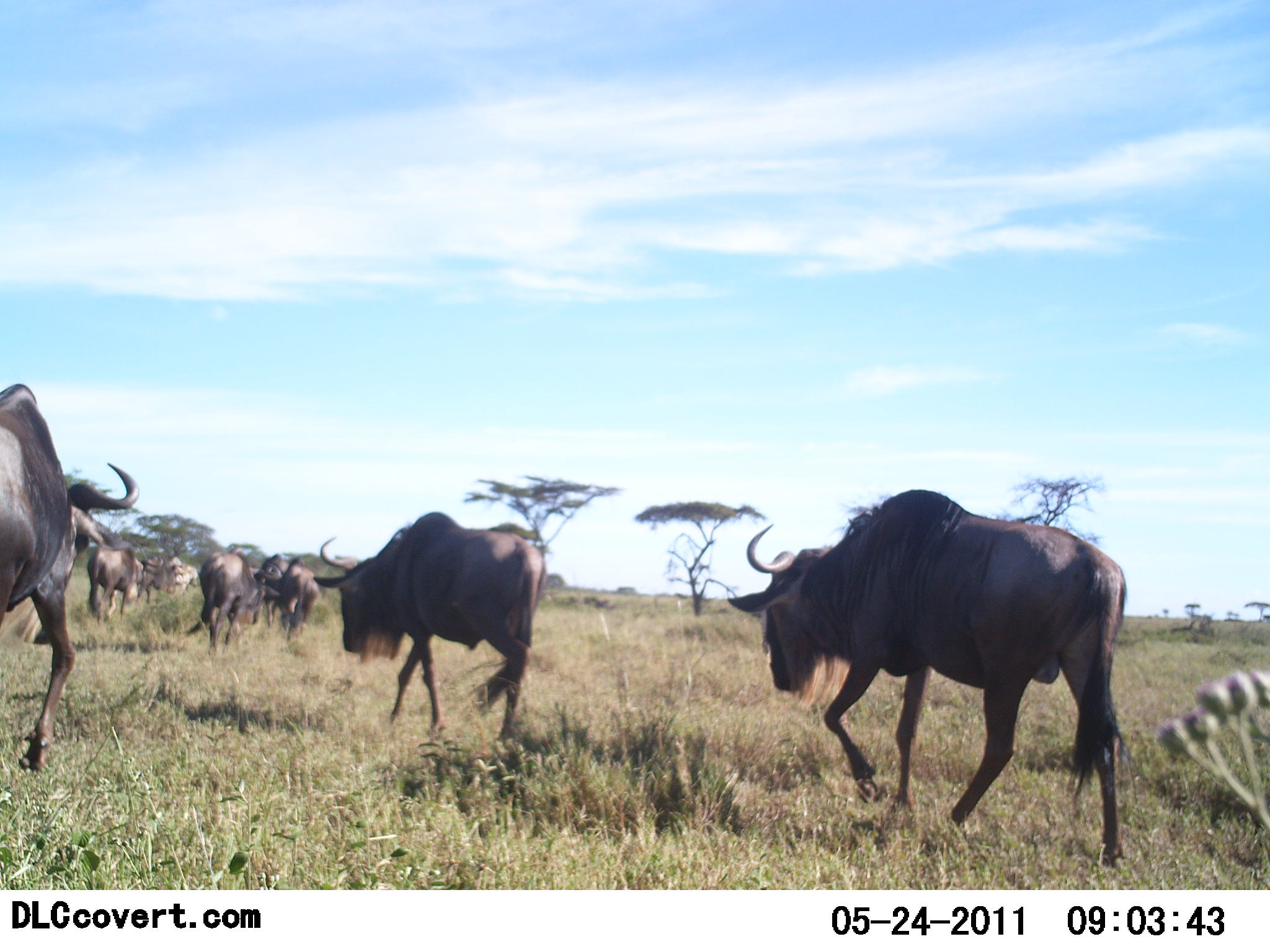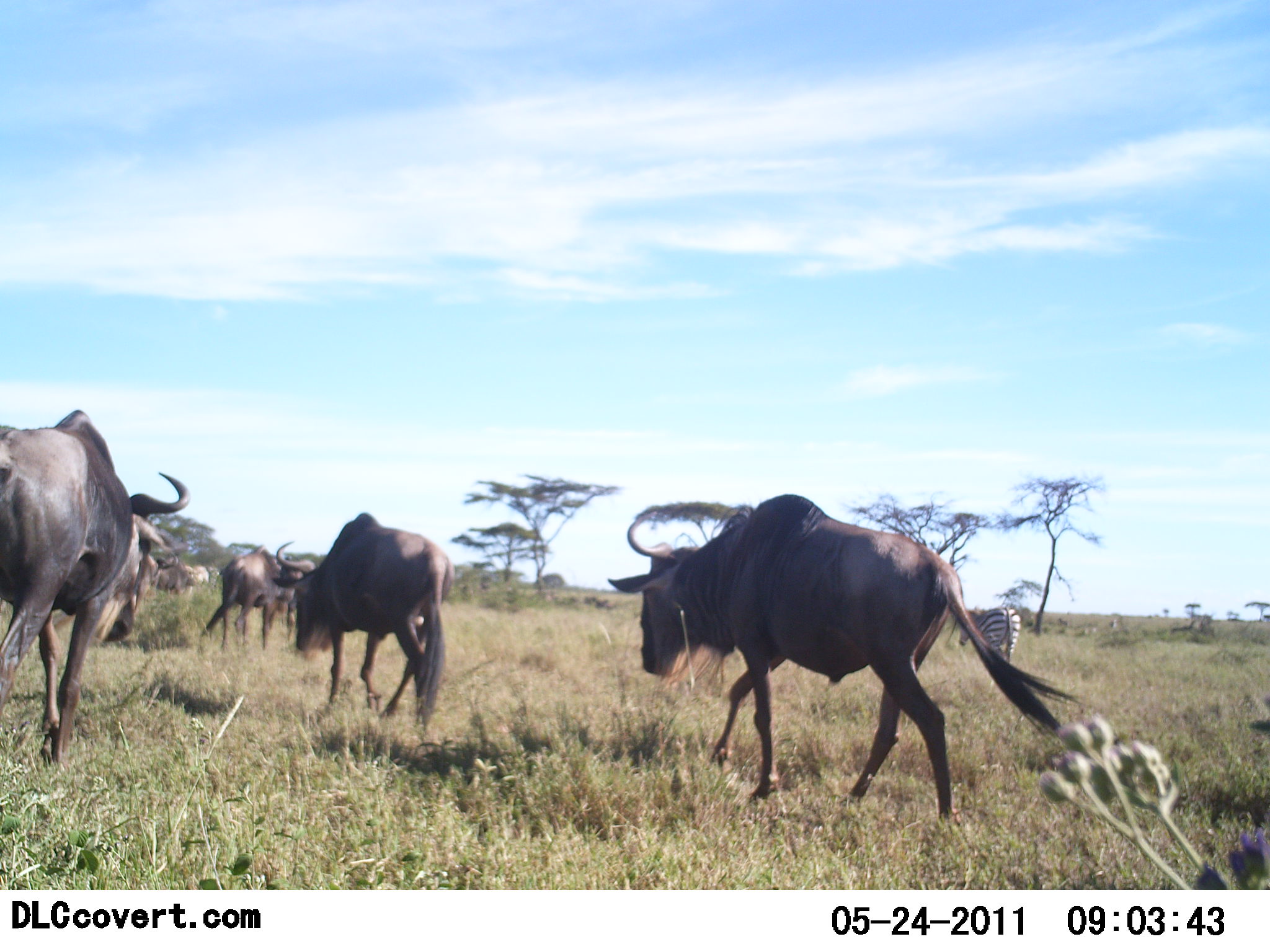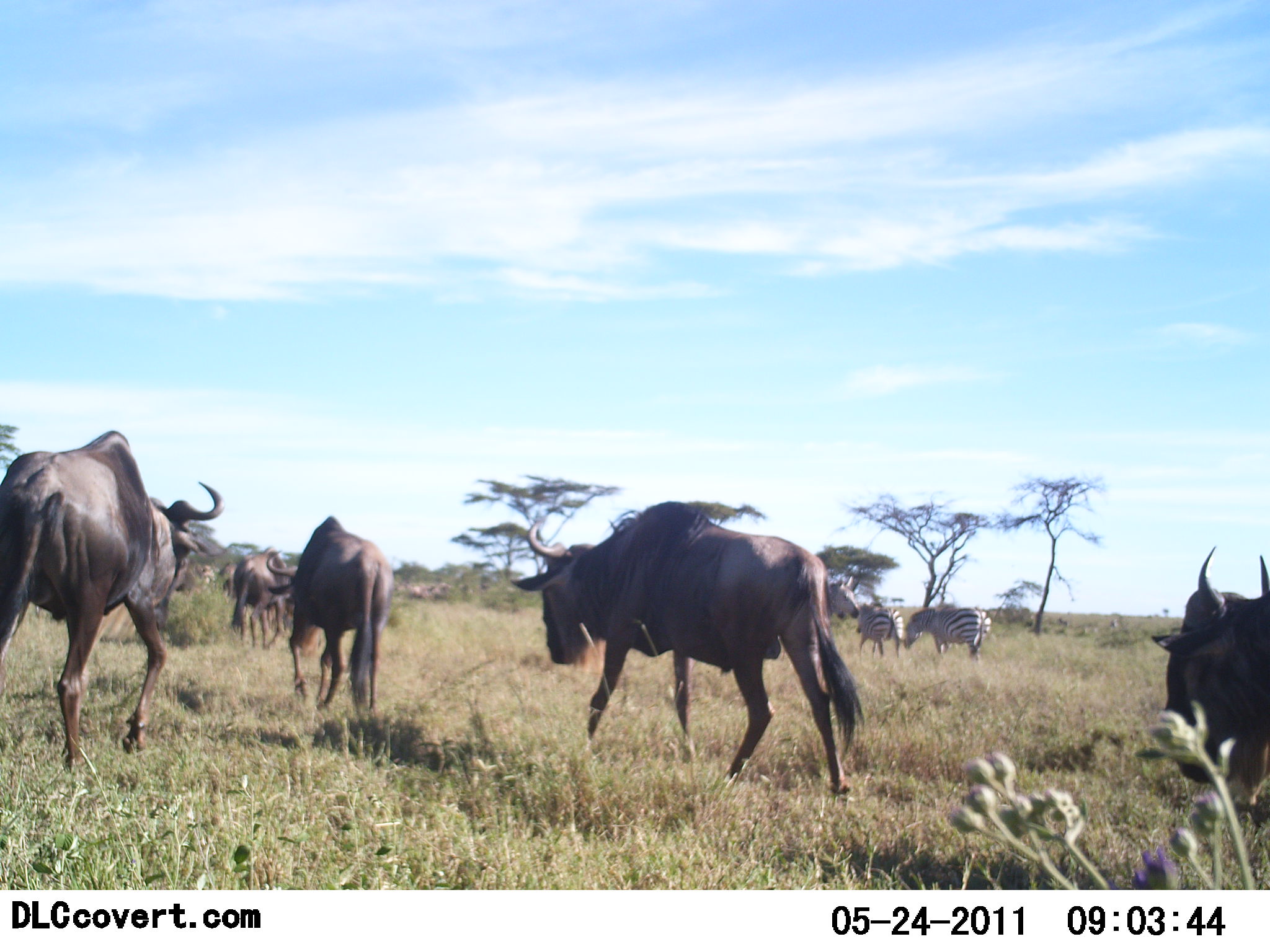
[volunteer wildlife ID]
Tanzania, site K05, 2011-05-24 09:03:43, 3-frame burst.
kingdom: Animalia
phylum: Chordata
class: Mammalia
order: Artiodactyla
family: Bovidae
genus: Connochaetes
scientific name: Connochaetes taurinus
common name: blue wildebeest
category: wildebeest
Wildebeest (blue wildebeest) (Connochaetes taurinus), count 7. Behavior (volunteer vote fractions): standing 0%, resting 0%, moving 100%, interacting 0%. Young present (vote fraction): 0%. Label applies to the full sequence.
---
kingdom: Animalia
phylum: Chordata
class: Mammalia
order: Perissodactyla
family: Equidae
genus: Equus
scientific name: Equus quagga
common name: plains zebra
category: zebra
Zebra (plains zebra) (Equus quagga), count 3. Behavior (volunteer vote fractions): standing 36%, resting 0%, moving 73%, interacting 0%. Young present (vote fraction): 0%. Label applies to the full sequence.